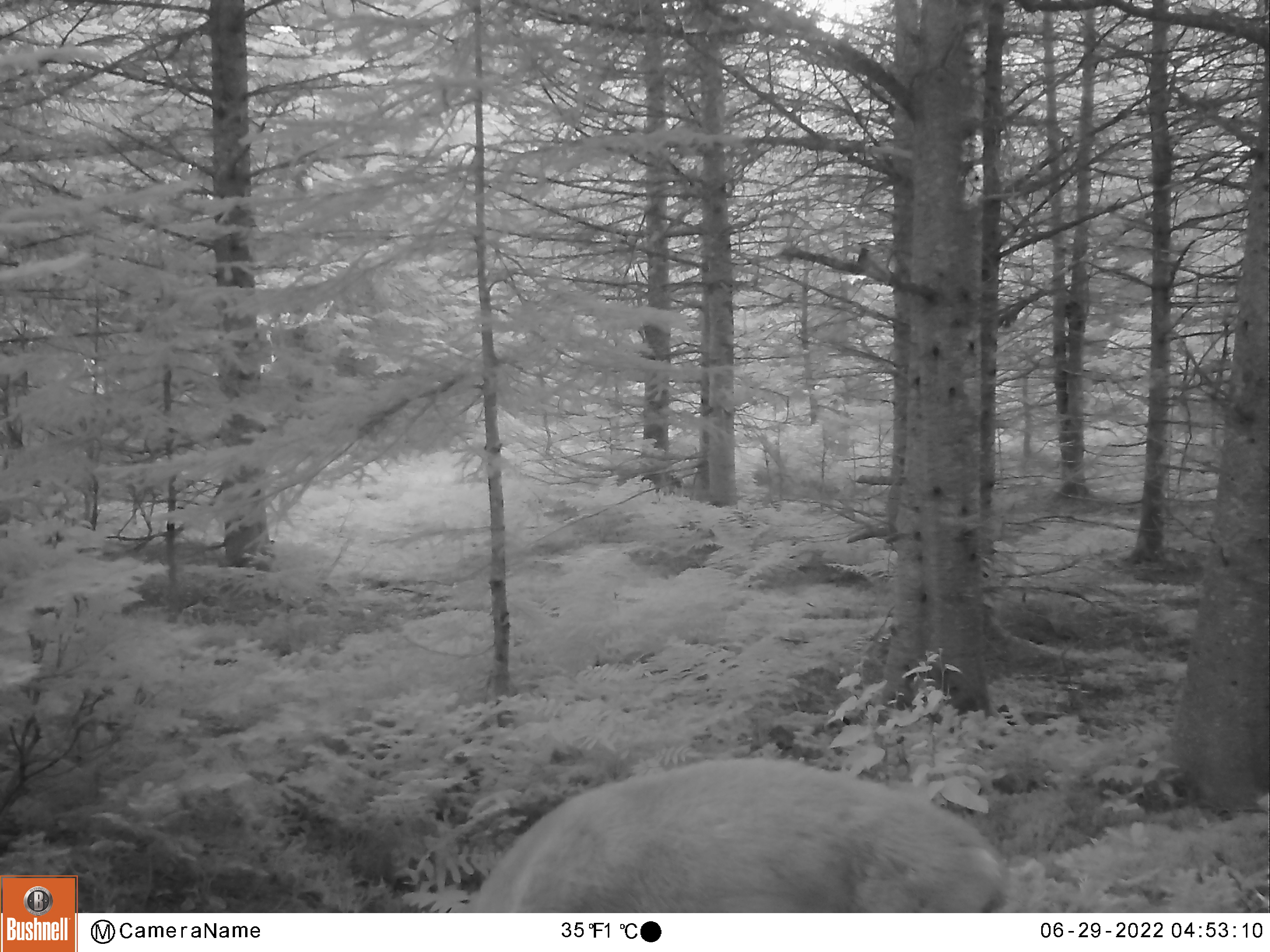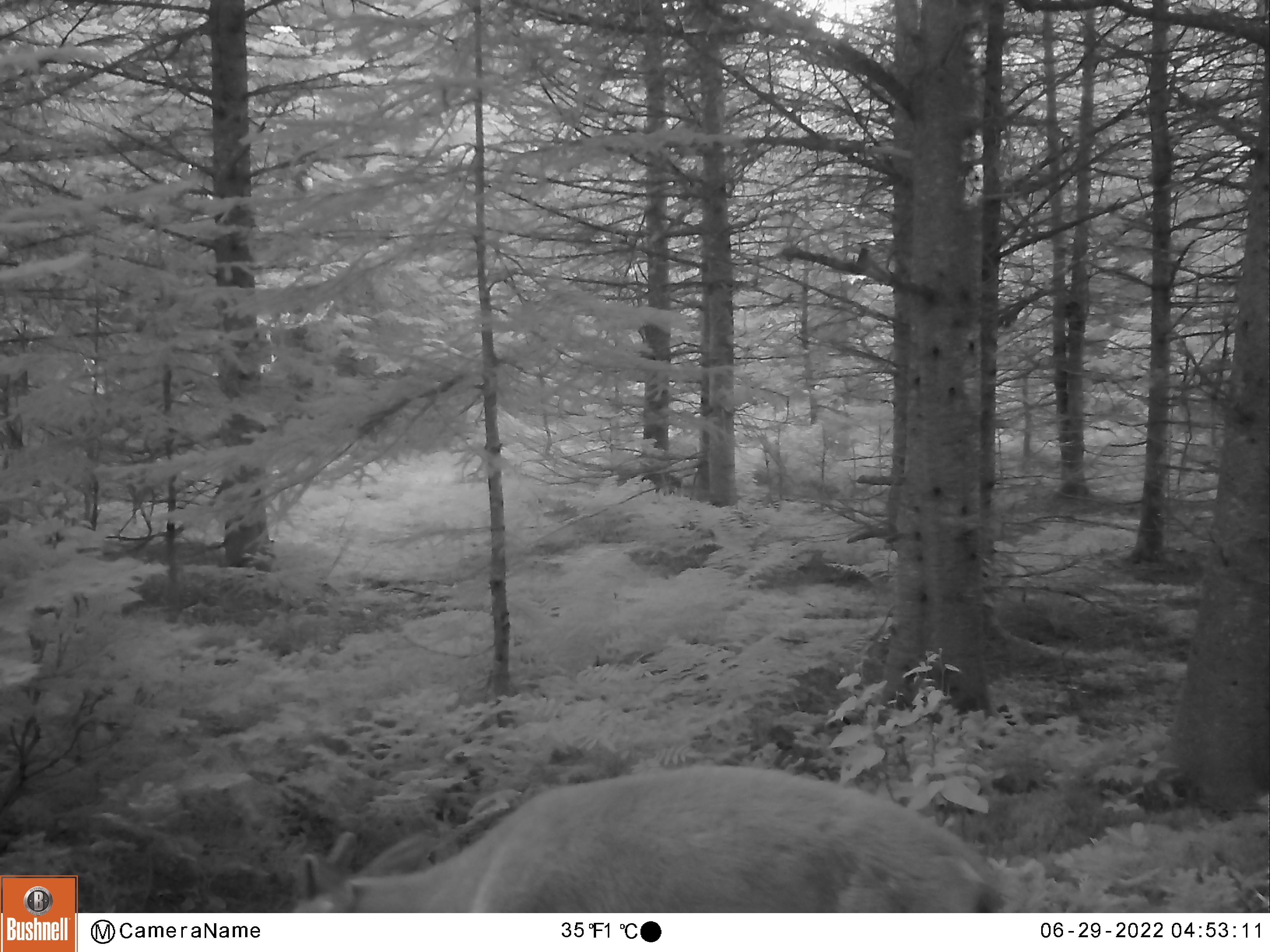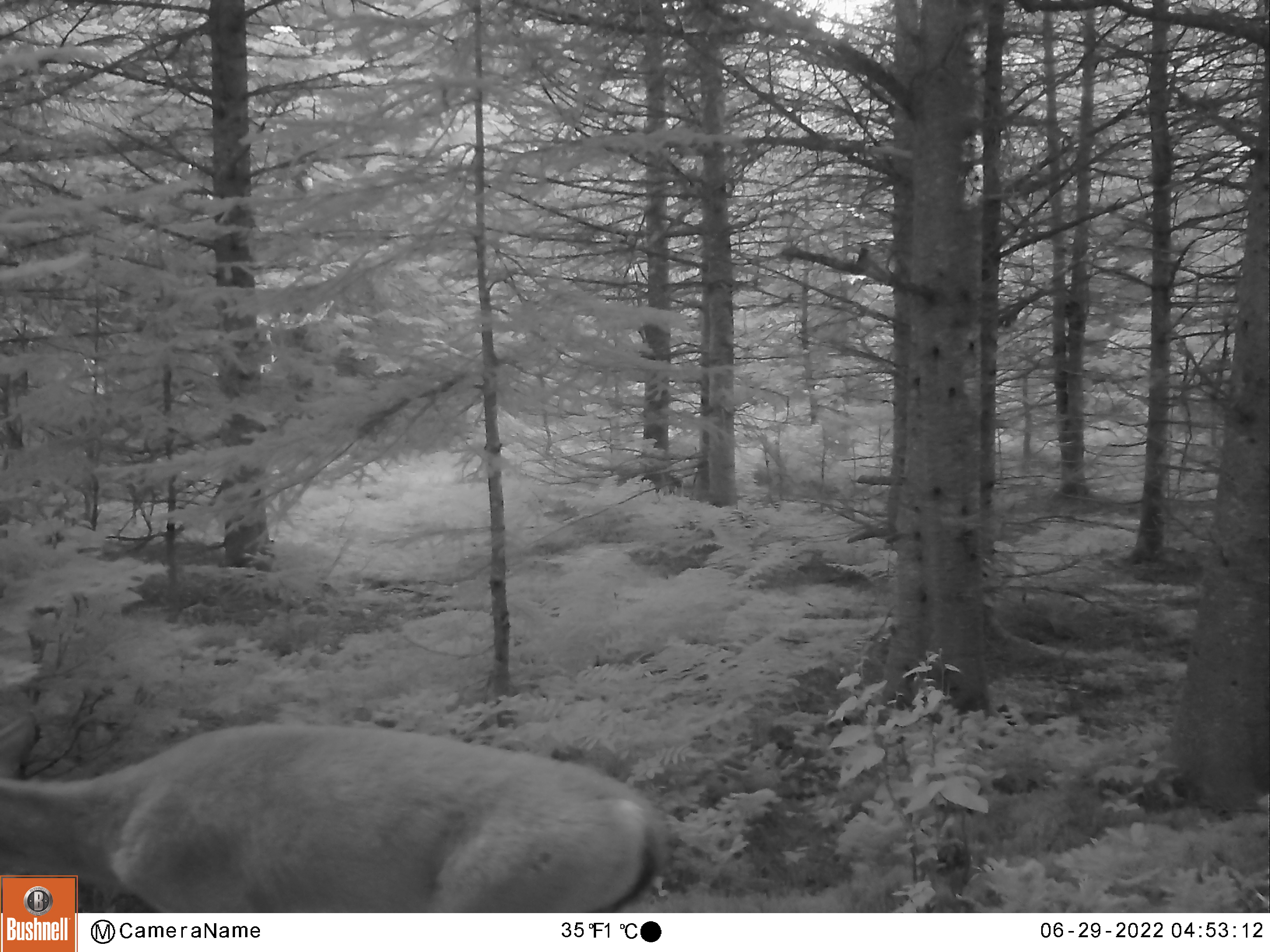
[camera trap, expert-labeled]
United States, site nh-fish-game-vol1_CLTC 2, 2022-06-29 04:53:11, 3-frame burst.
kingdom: Animalia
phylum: Chordata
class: Mammalia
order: Artiodactyla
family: Cervidae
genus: Odocoileus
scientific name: Odocoileus virginianus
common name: white-tailed deer